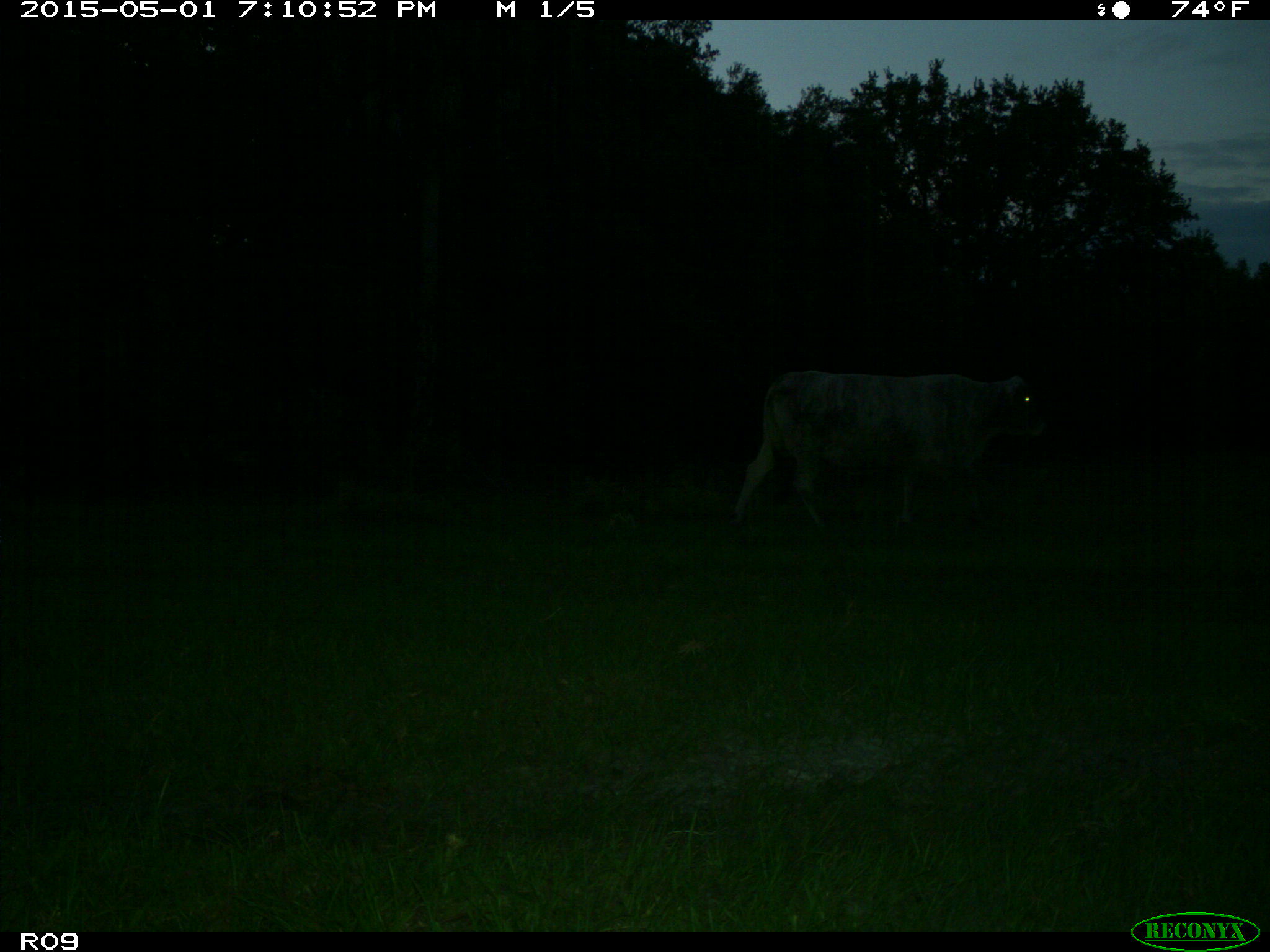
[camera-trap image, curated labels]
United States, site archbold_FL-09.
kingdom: Animalia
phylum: Chordata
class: Mammalia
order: Artiodactyla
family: Bovidae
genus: Bos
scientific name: Bos taurus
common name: domestic cow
Bos taurus (domestic cow).